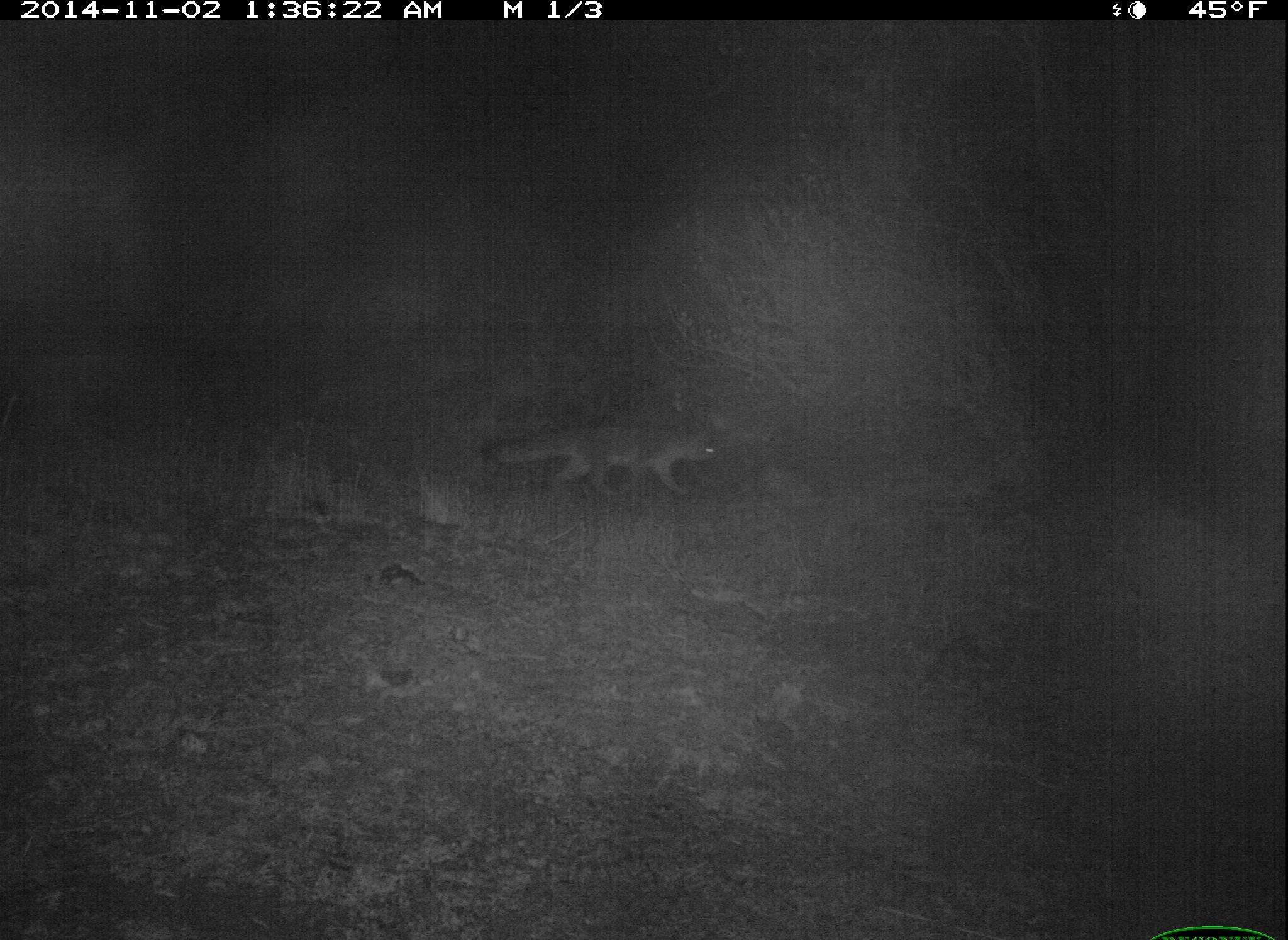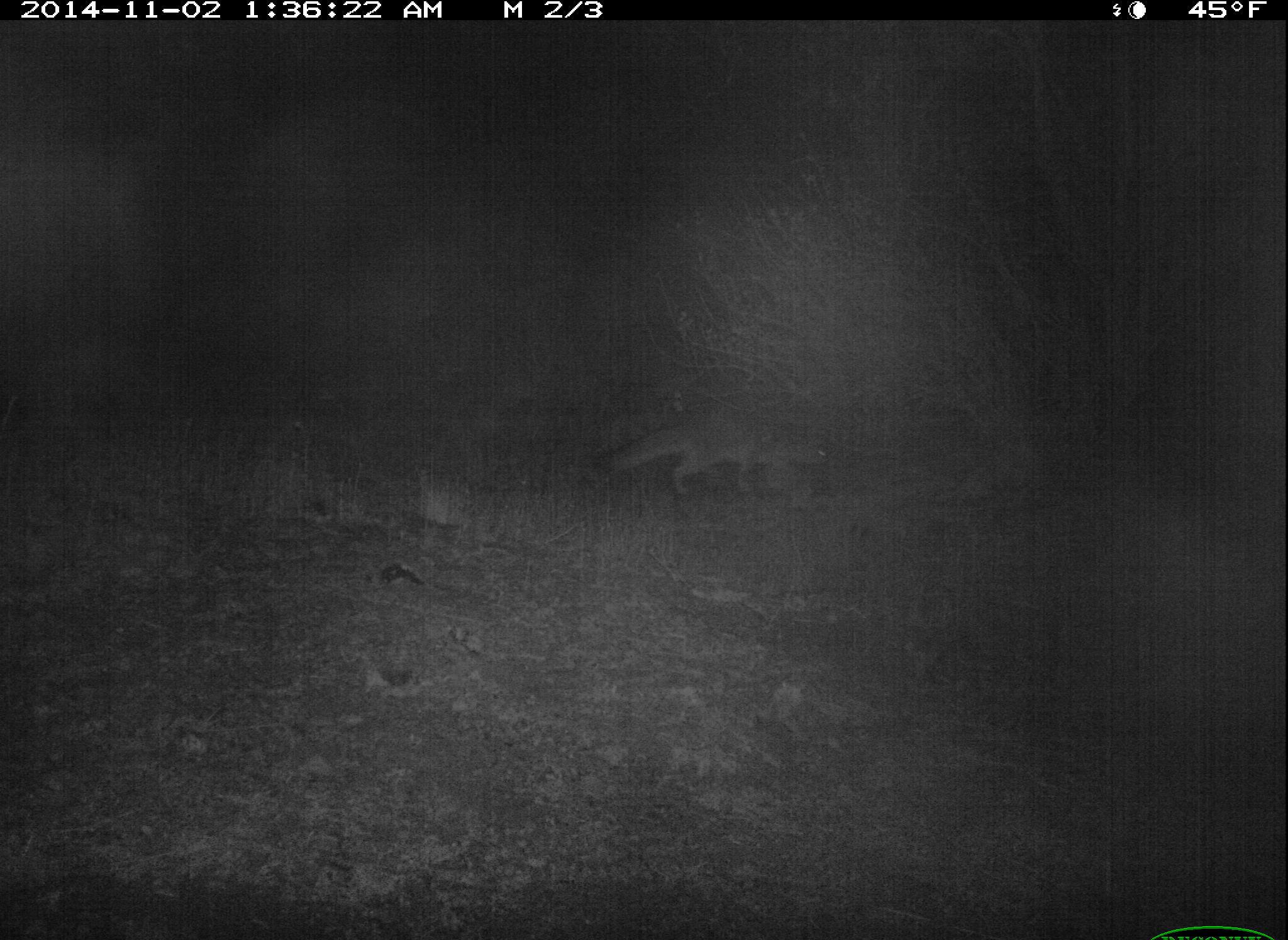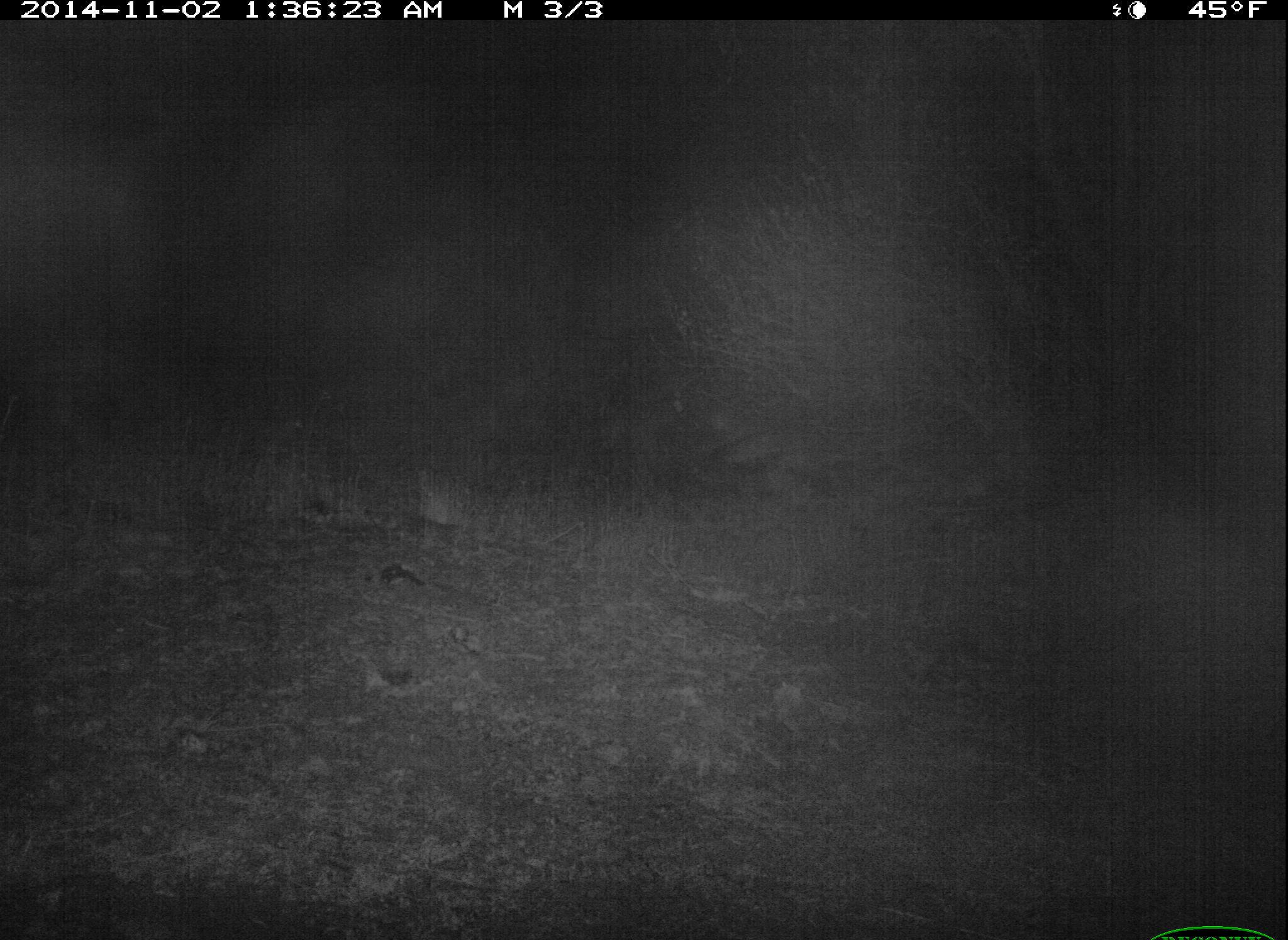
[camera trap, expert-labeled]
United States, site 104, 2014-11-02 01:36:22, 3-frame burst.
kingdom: Animalia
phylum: Chordata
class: Mammalia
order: Carnivora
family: Canidae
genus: Urocyon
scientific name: Urocyon cinereoargenteus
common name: gray fox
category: fox